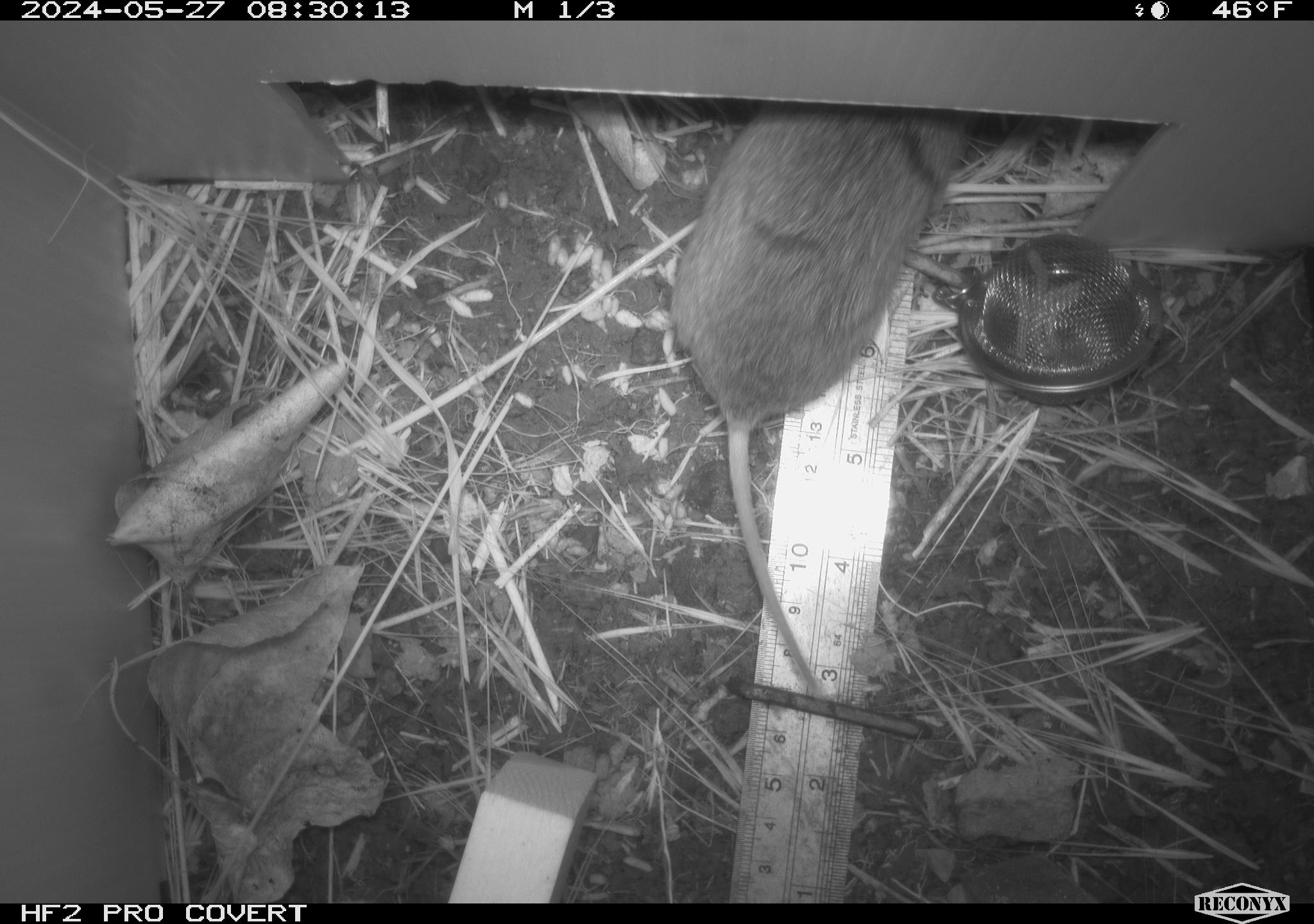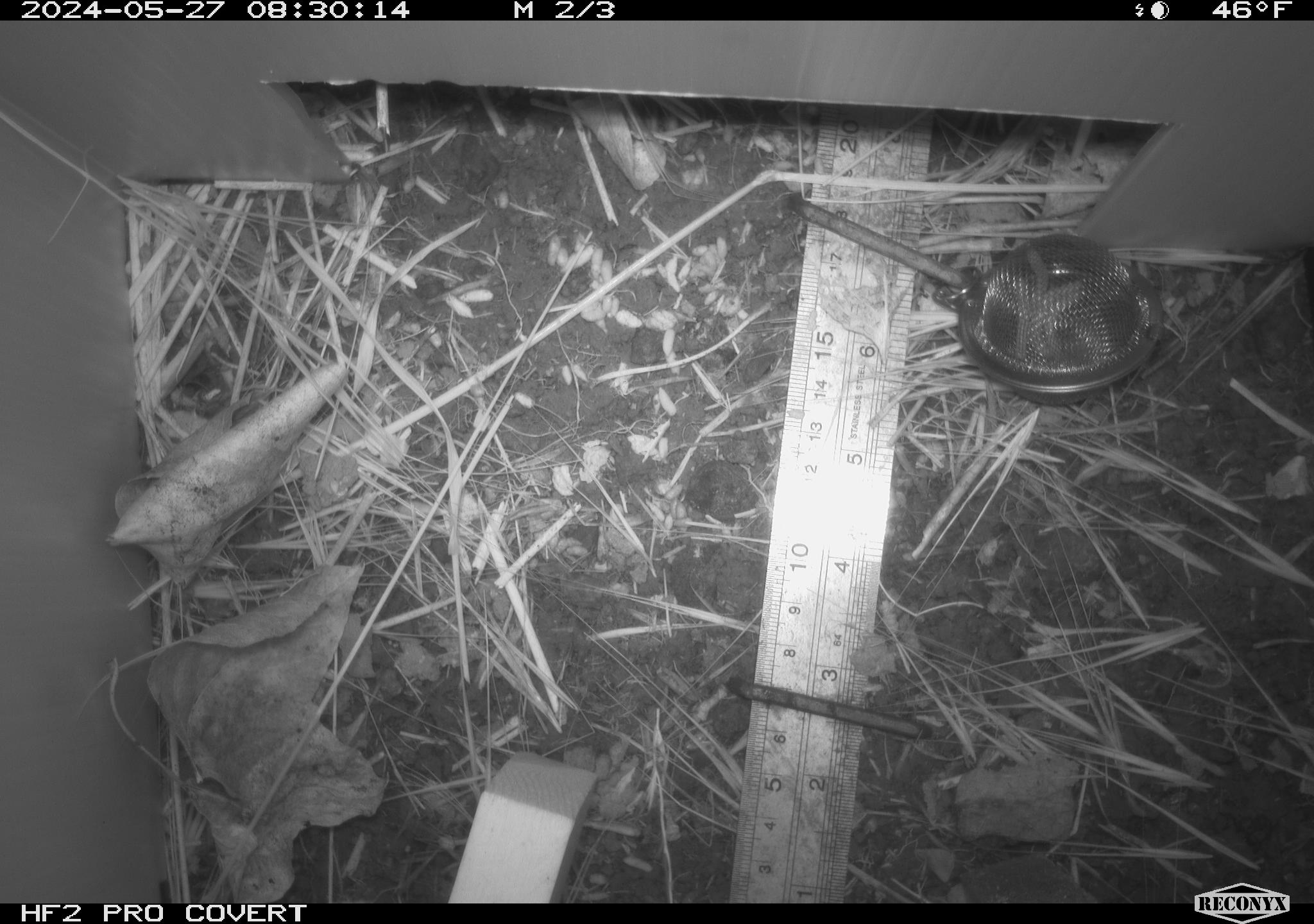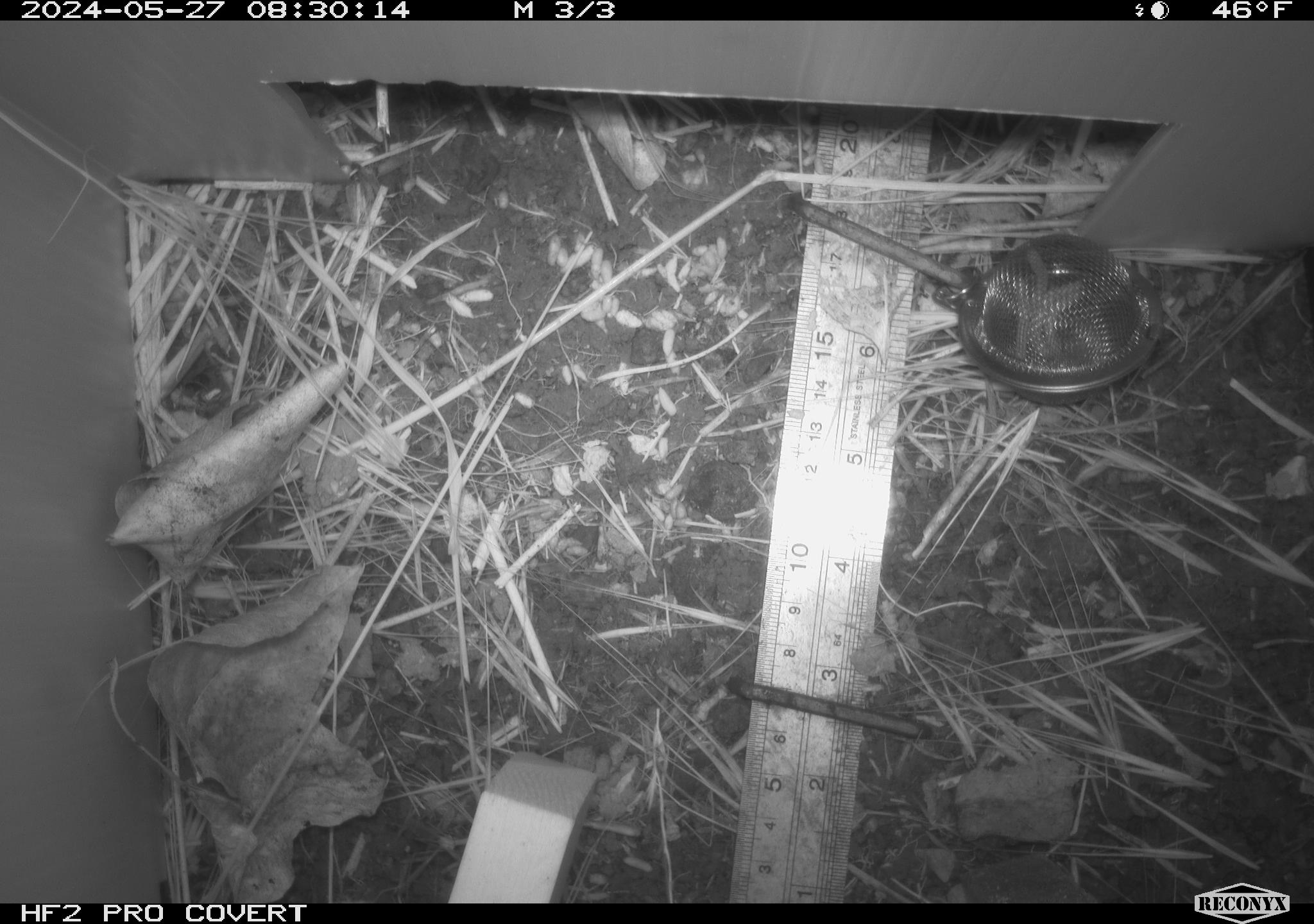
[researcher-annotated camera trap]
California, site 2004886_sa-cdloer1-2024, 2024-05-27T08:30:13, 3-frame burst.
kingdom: Animalia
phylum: Chordata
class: Mammalia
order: Rodentia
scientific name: Rodentia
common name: mouse species